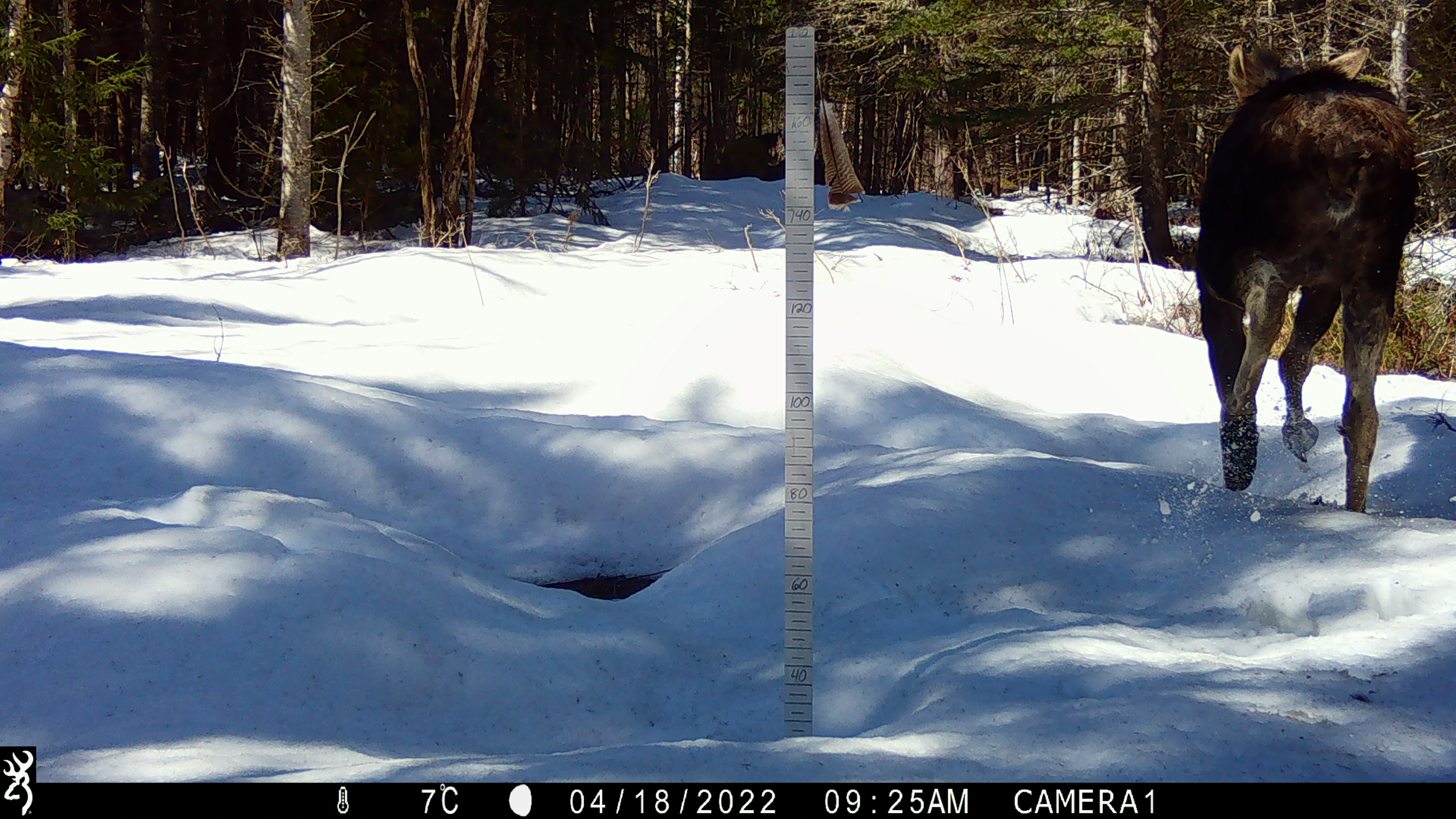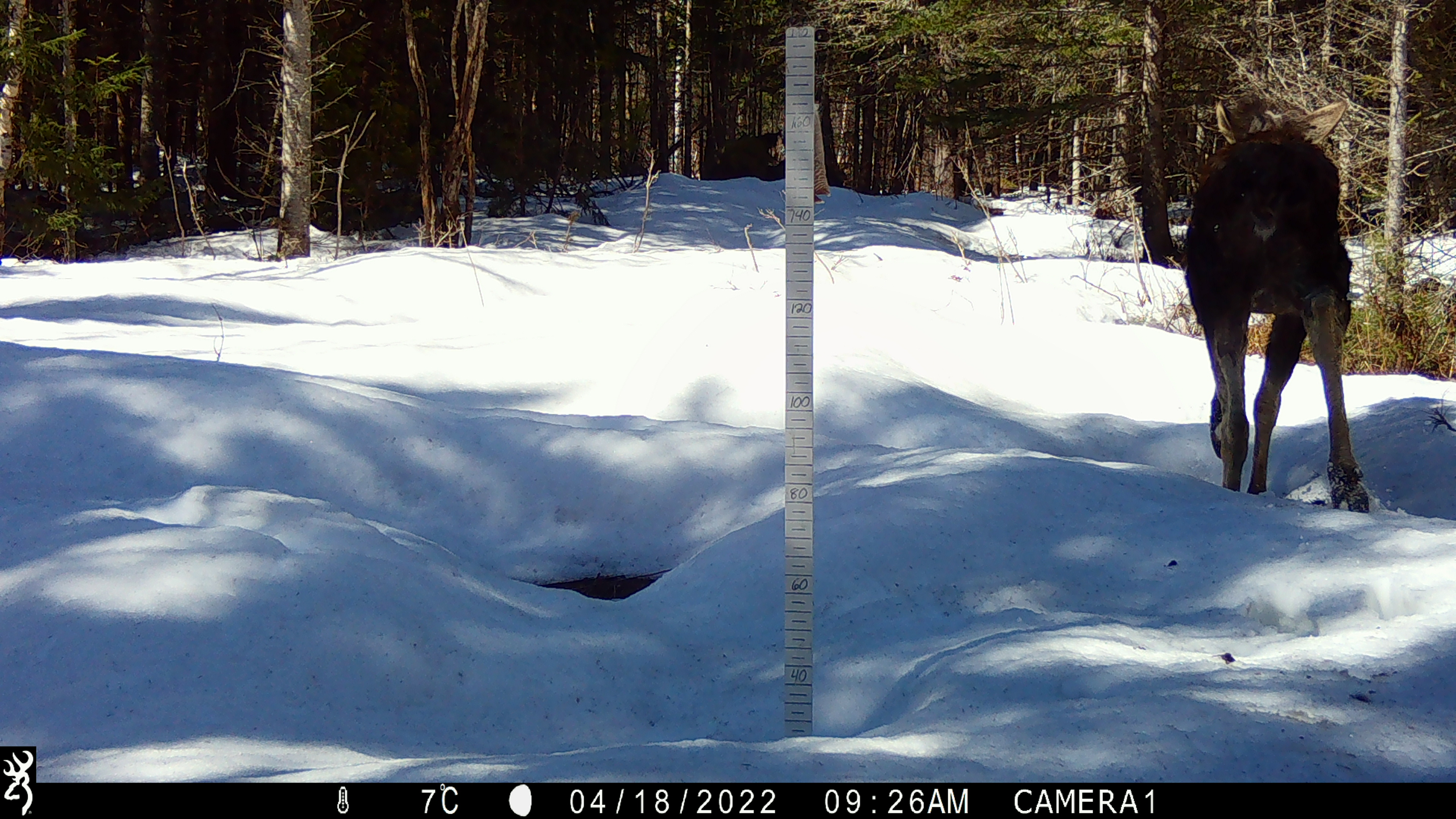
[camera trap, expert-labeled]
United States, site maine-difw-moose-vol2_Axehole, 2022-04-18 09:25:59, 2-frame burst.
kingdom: Animalia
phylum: Chordata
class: Mammalia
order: Artiodactyla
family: Cervidae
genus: Alces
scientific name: Alces alces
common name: moose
Moose (Alces alces).